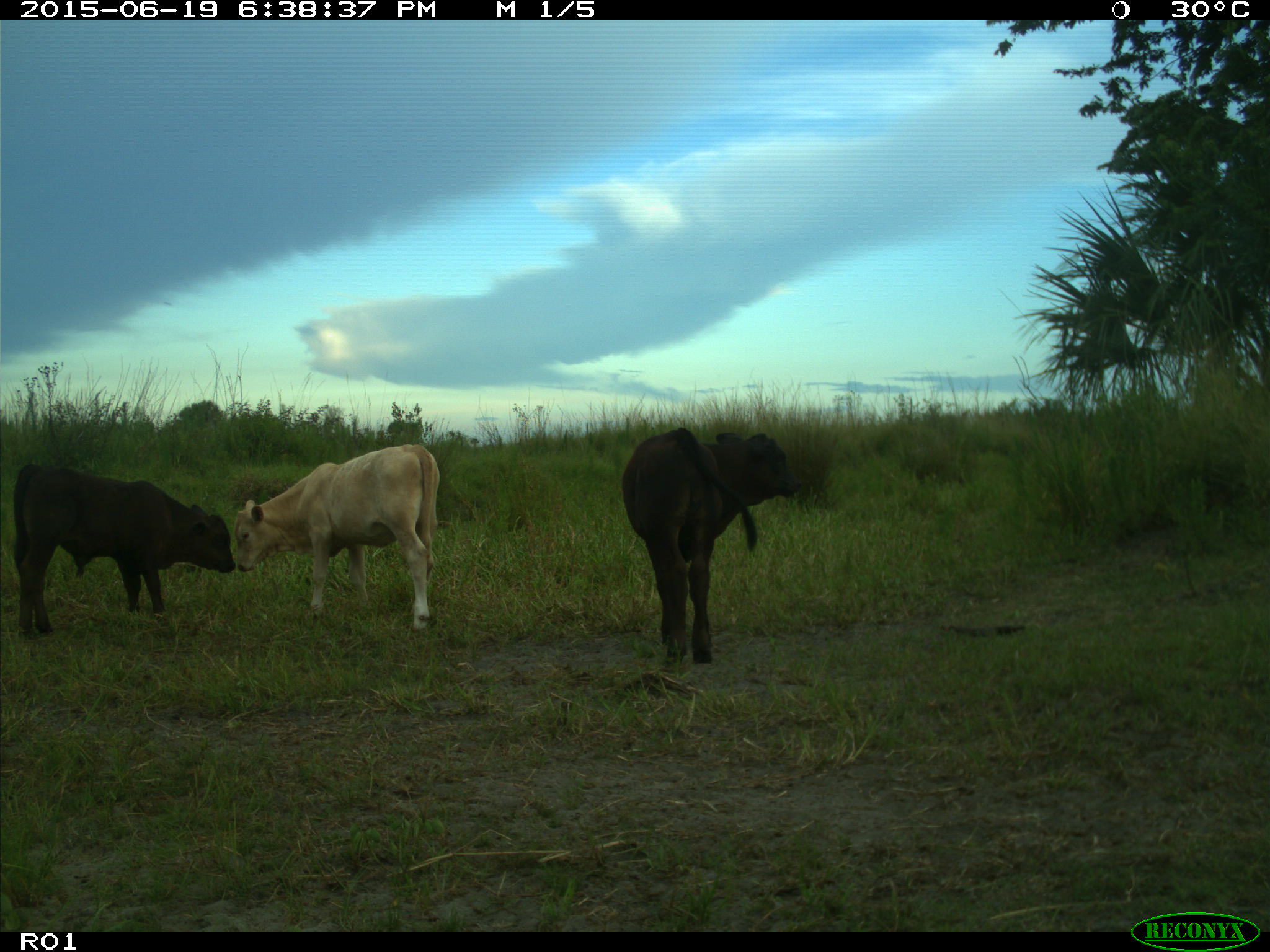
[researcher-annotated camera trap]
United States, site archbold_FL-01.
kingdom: Animalia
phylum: Chordata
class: Mammalia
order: Artiodactyla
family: Bovidae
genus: Bos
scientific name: Bos taurus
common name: domestic cow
Bos taurus (domestic cow).